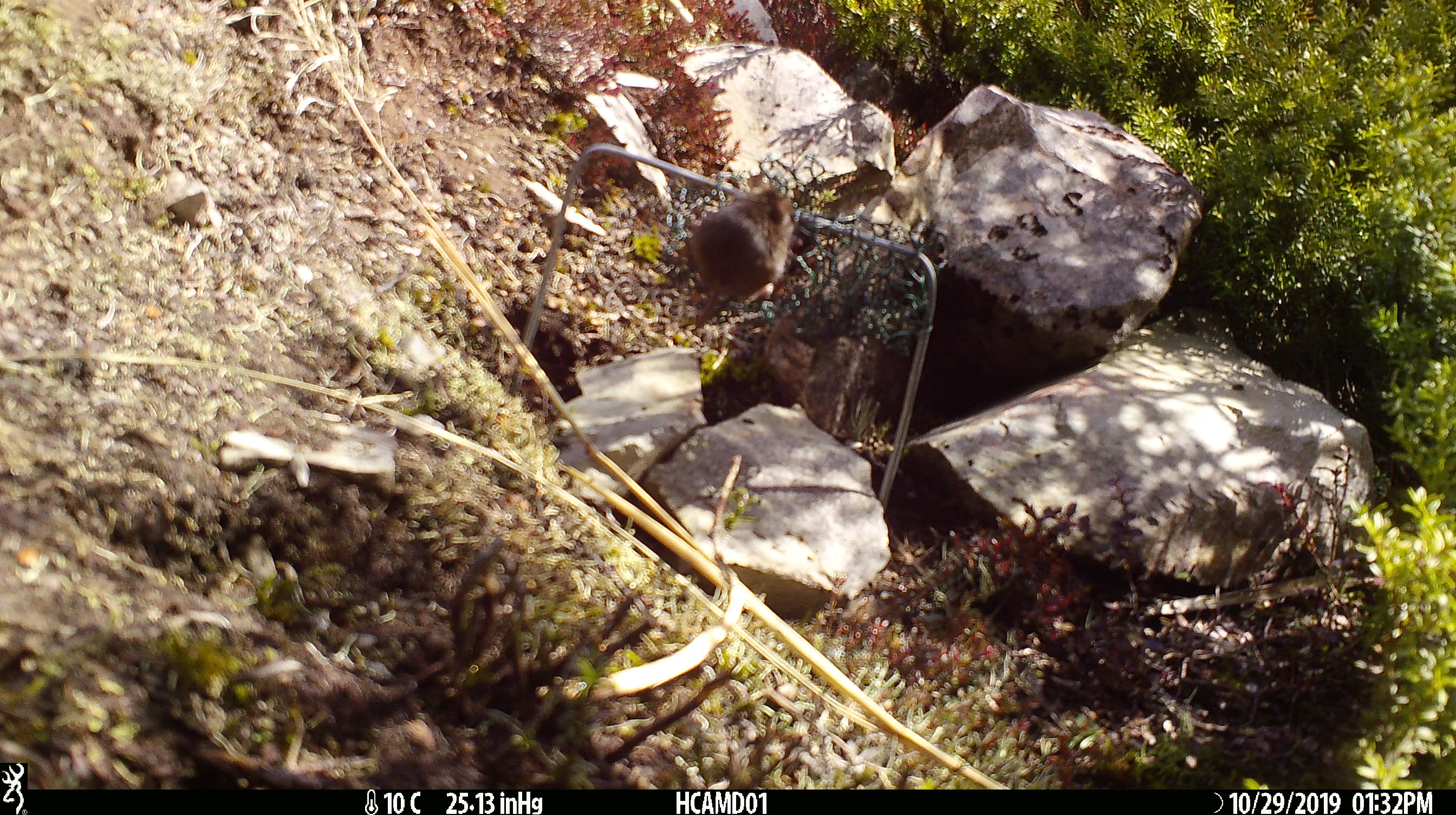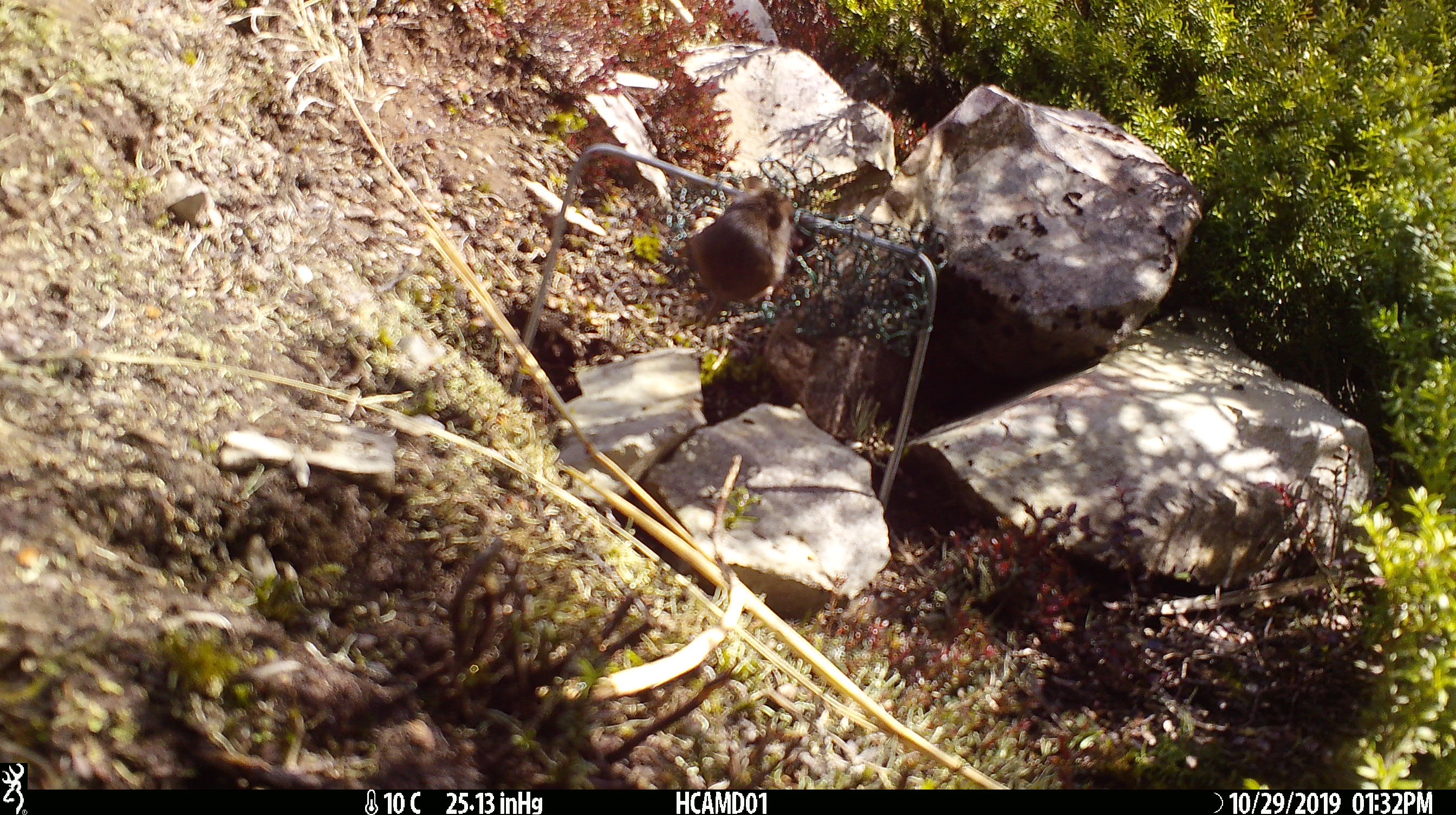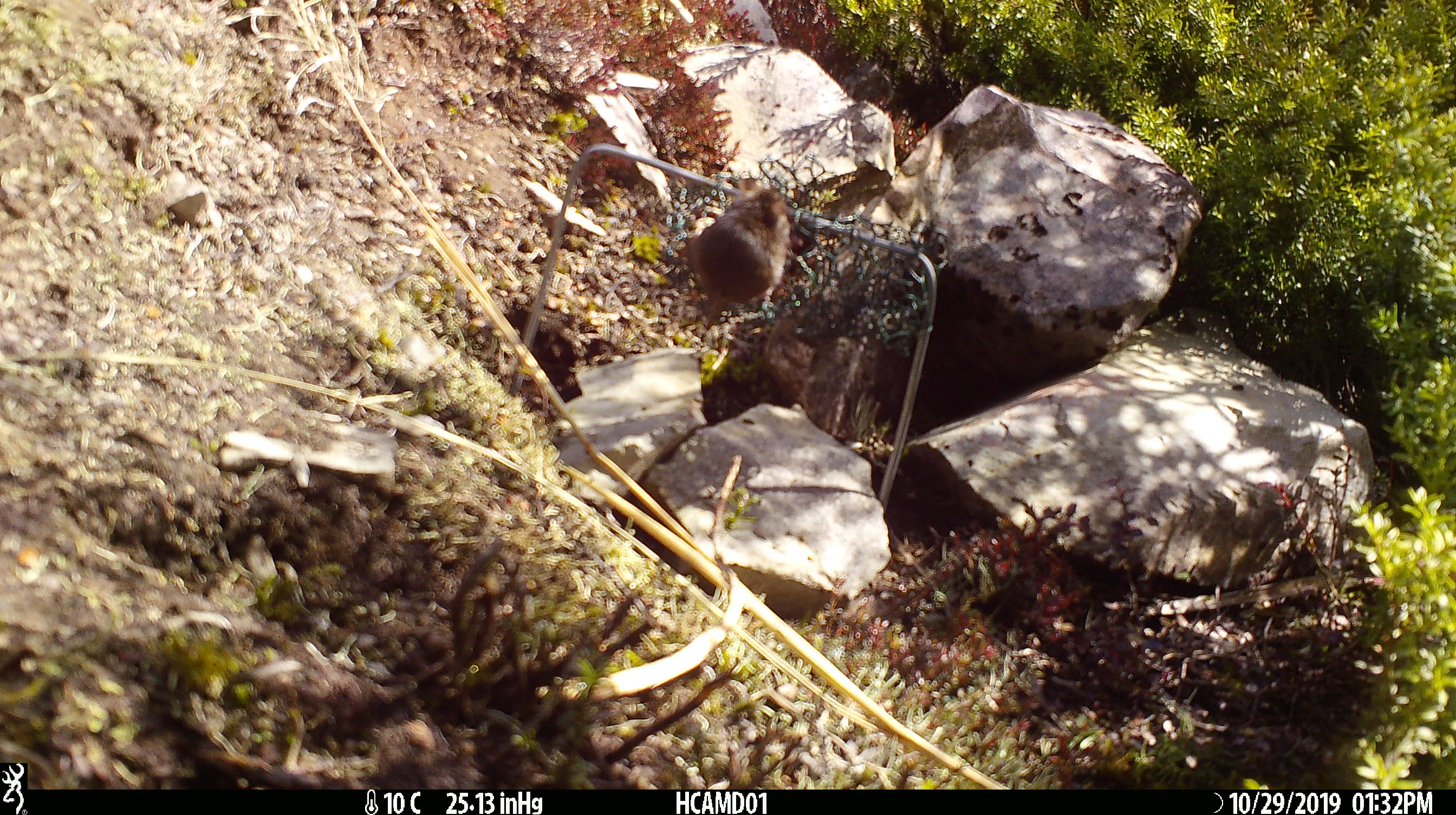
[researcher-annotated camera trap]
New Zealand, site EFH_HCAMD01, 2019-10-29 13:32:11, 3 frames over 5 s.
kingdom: Animalia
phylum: Chordata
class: Mammalia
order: Rodentia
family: Muridae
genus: Mus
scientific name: Mus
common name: mouse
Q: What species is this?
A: Mouse (Mus).